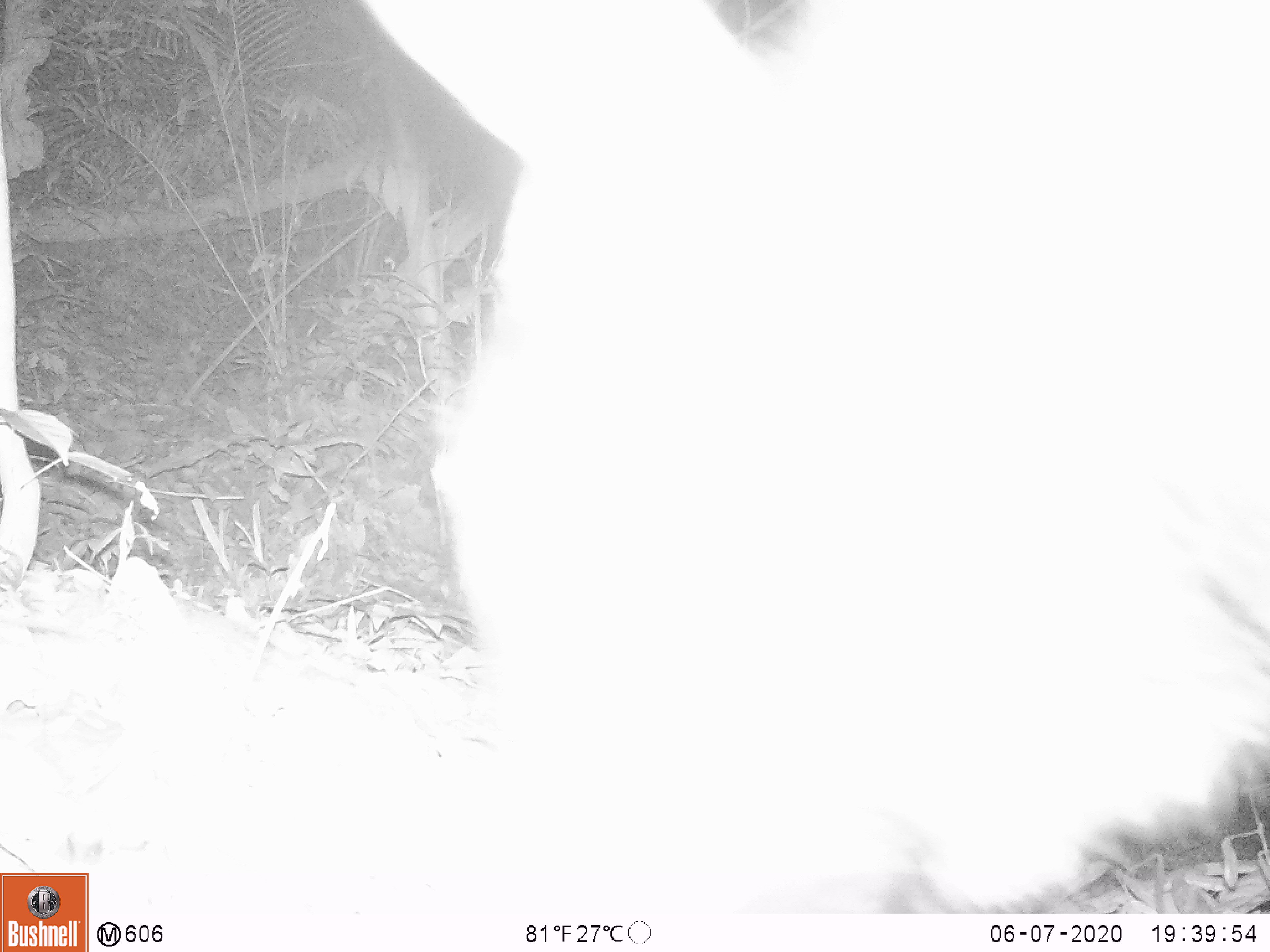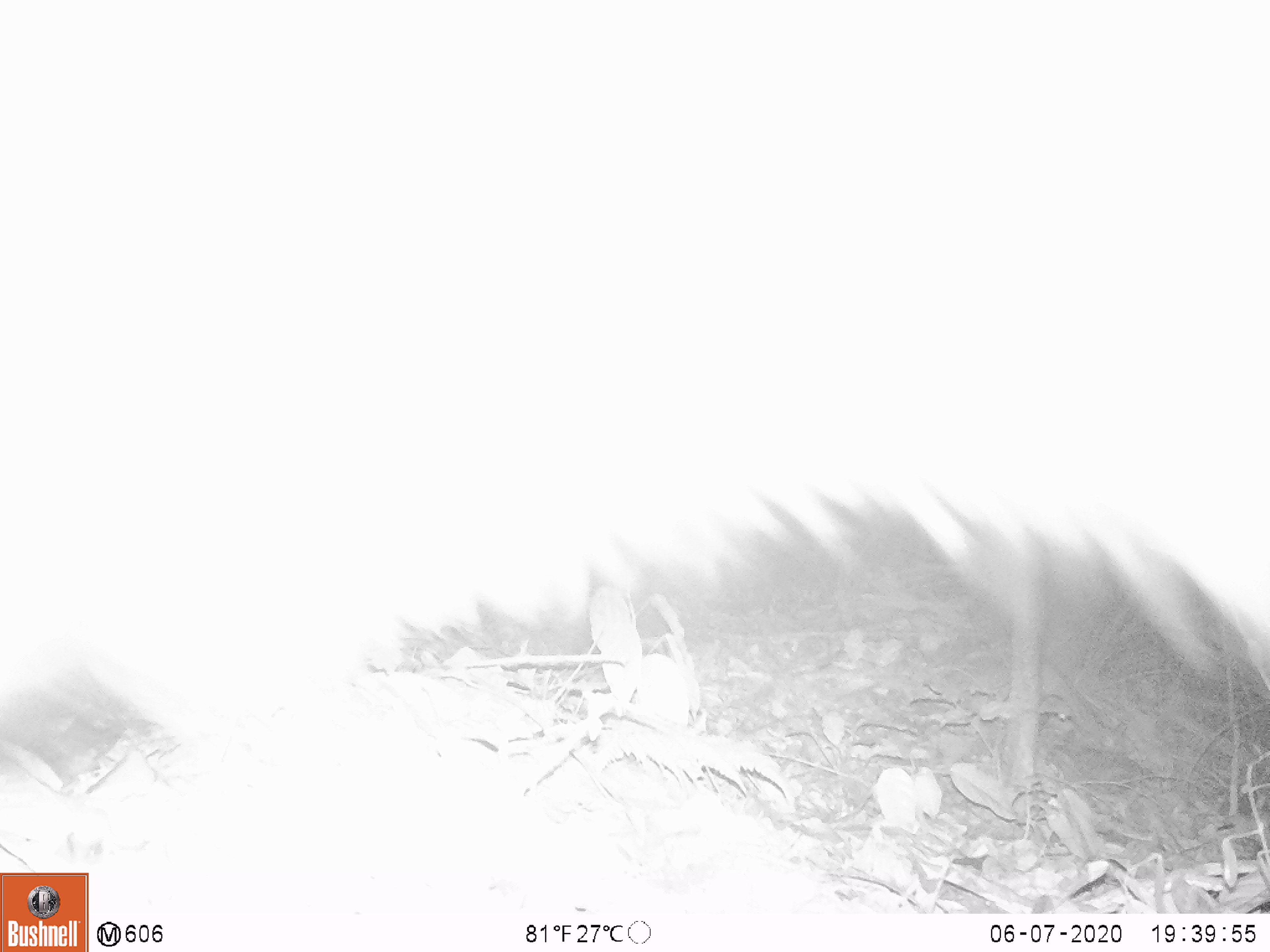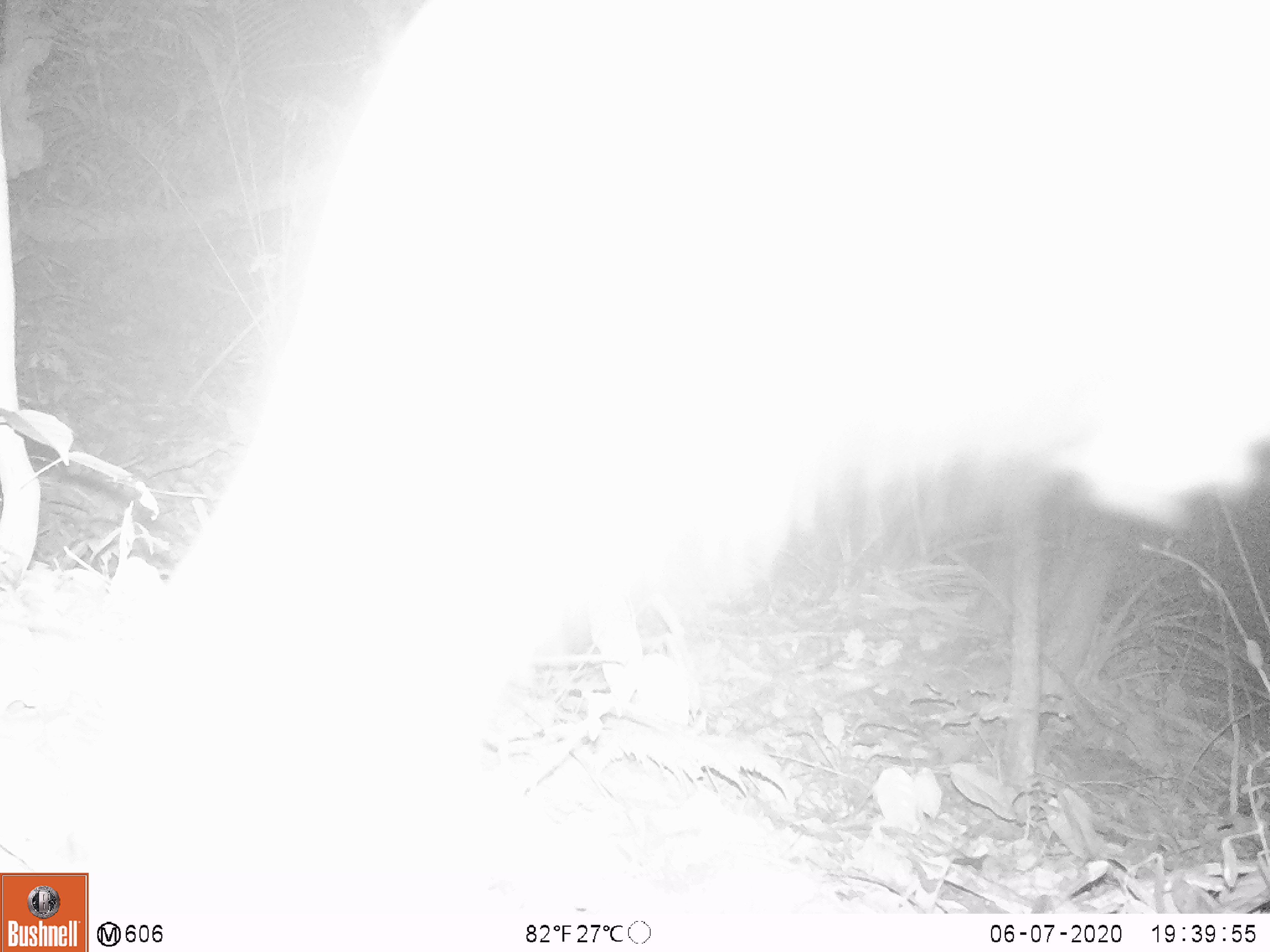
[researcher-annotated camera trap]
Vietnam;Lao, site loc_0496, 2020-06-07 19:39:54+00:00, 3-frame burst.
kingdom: Animalia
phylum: Chordata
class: Mammalia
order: Artiodactyla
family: Bovidae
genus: Capricornis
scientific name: Capricornis sumatraensis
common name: chinese serow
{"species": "chinese serow (Capricornis sumatraensis)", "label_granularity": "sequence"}